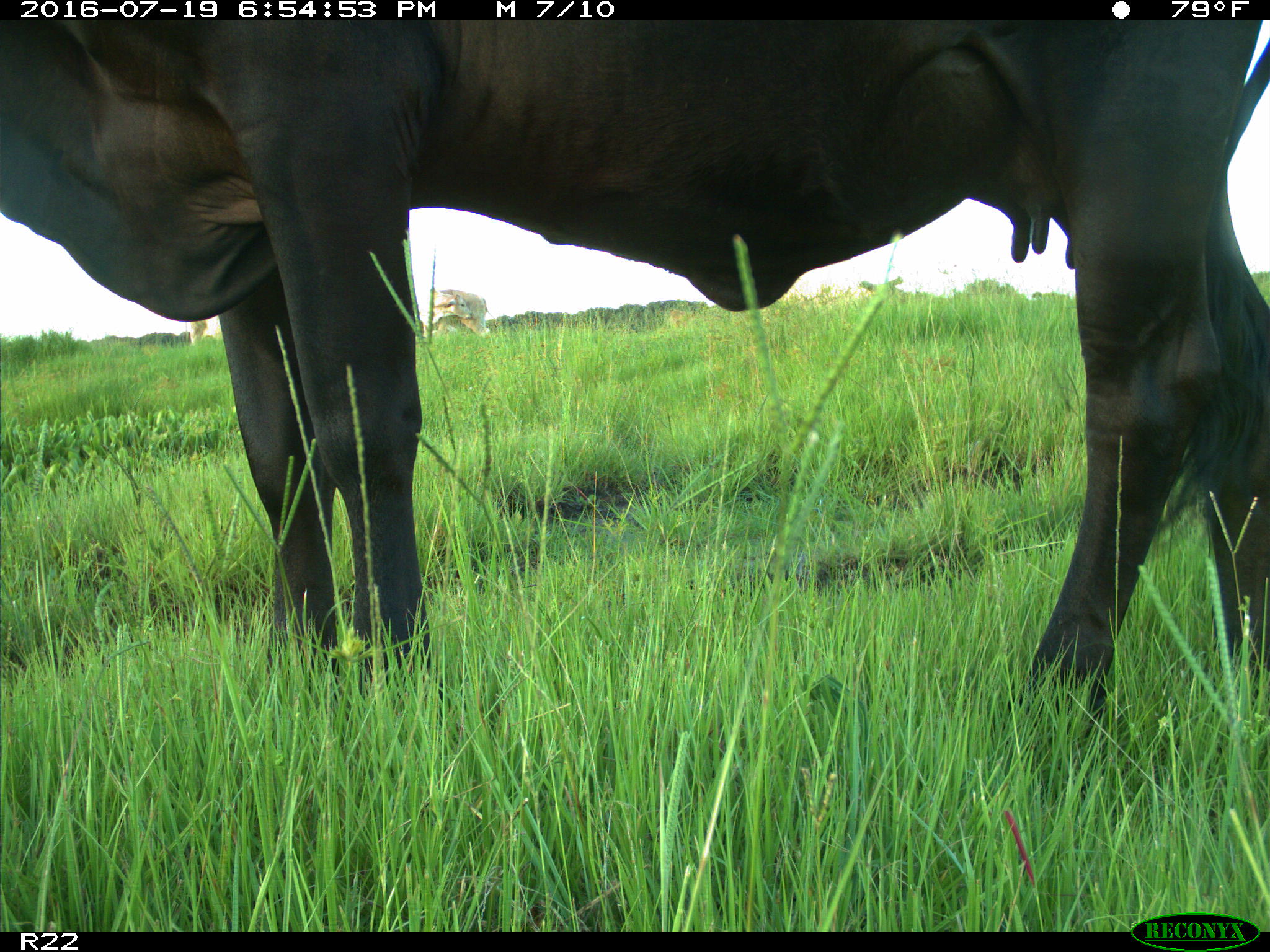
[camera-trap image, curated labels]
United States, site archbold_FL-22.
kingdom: Animalia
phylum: Chordata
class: Mammalia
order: Artiodactyla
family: Bovidae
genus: Bos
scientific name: Bos taurus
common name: domestic cow